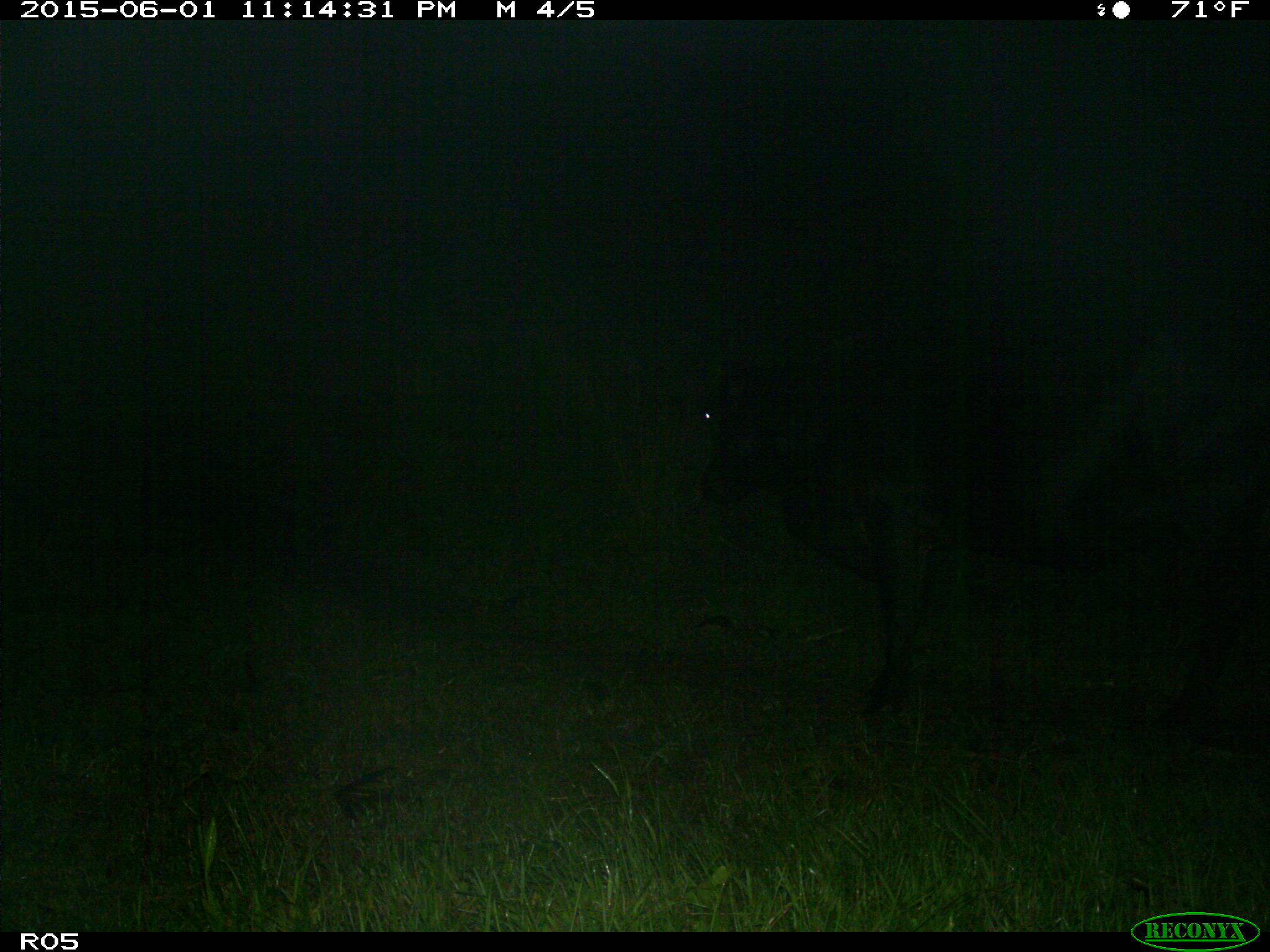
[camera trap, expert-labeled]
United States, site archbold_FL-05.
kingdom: Animalia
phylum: Chordata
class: Mammalia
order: Artiodactyla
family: Bovidae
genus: Bos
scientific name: Bos taurus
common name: domestic cow